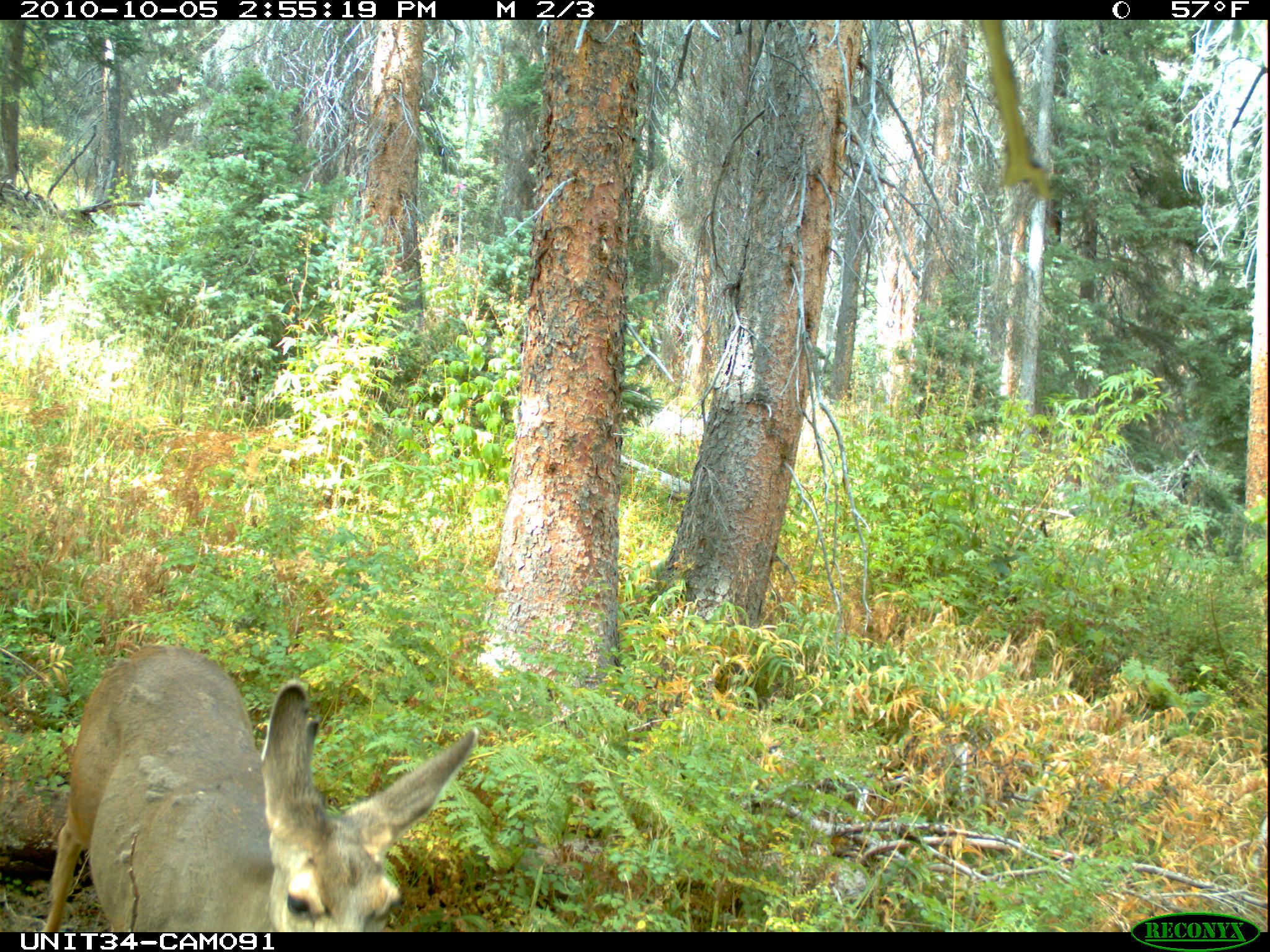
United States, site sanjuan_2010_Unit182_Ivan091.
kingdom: Animalia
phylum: Chordata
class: Mammalia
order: Artiodactyla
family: Cervidae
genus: Odocoileus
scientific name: Odocoileus hemionus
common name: mule deer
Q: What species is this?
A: Odocoileus hemionus (mule deer).